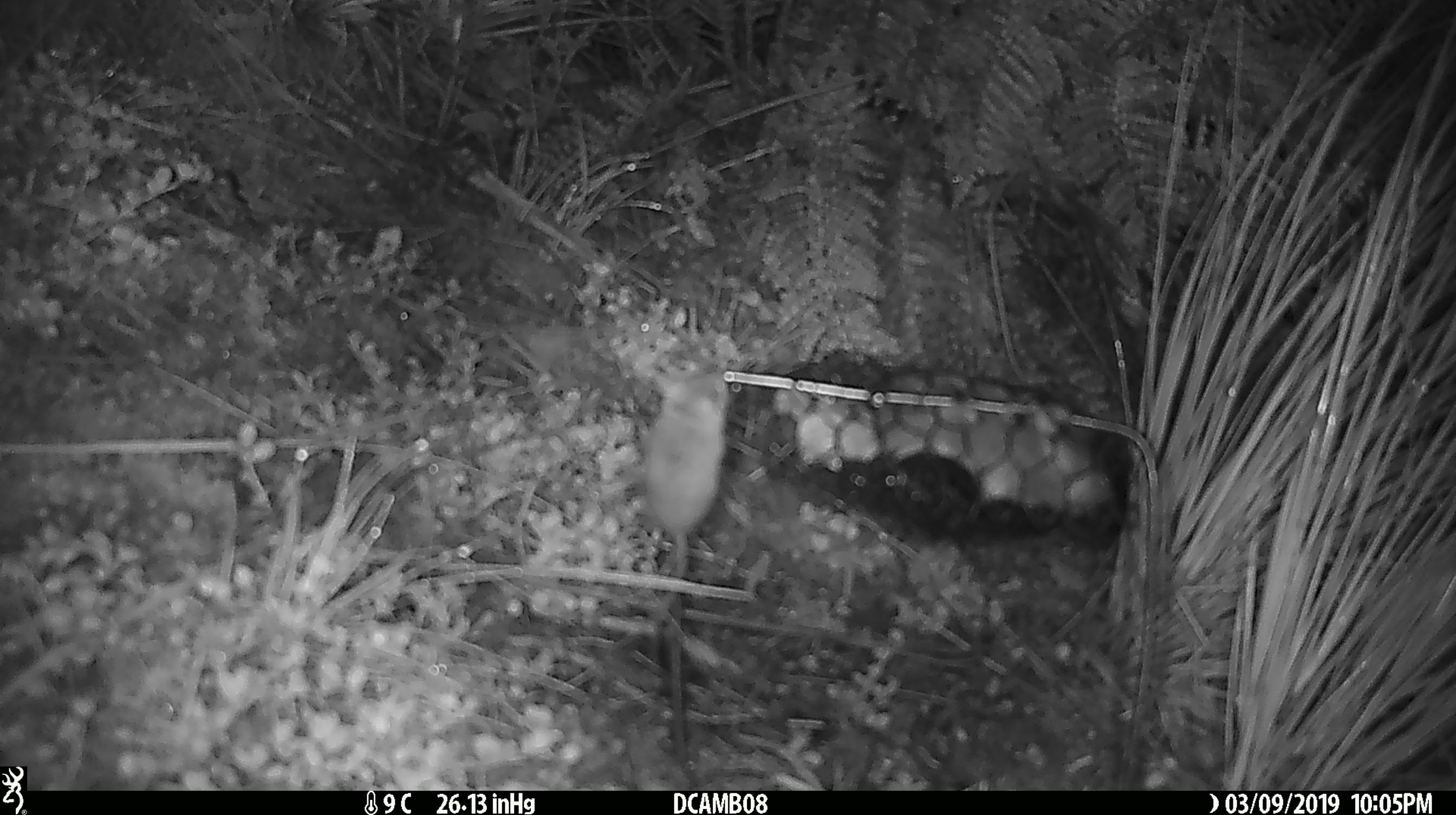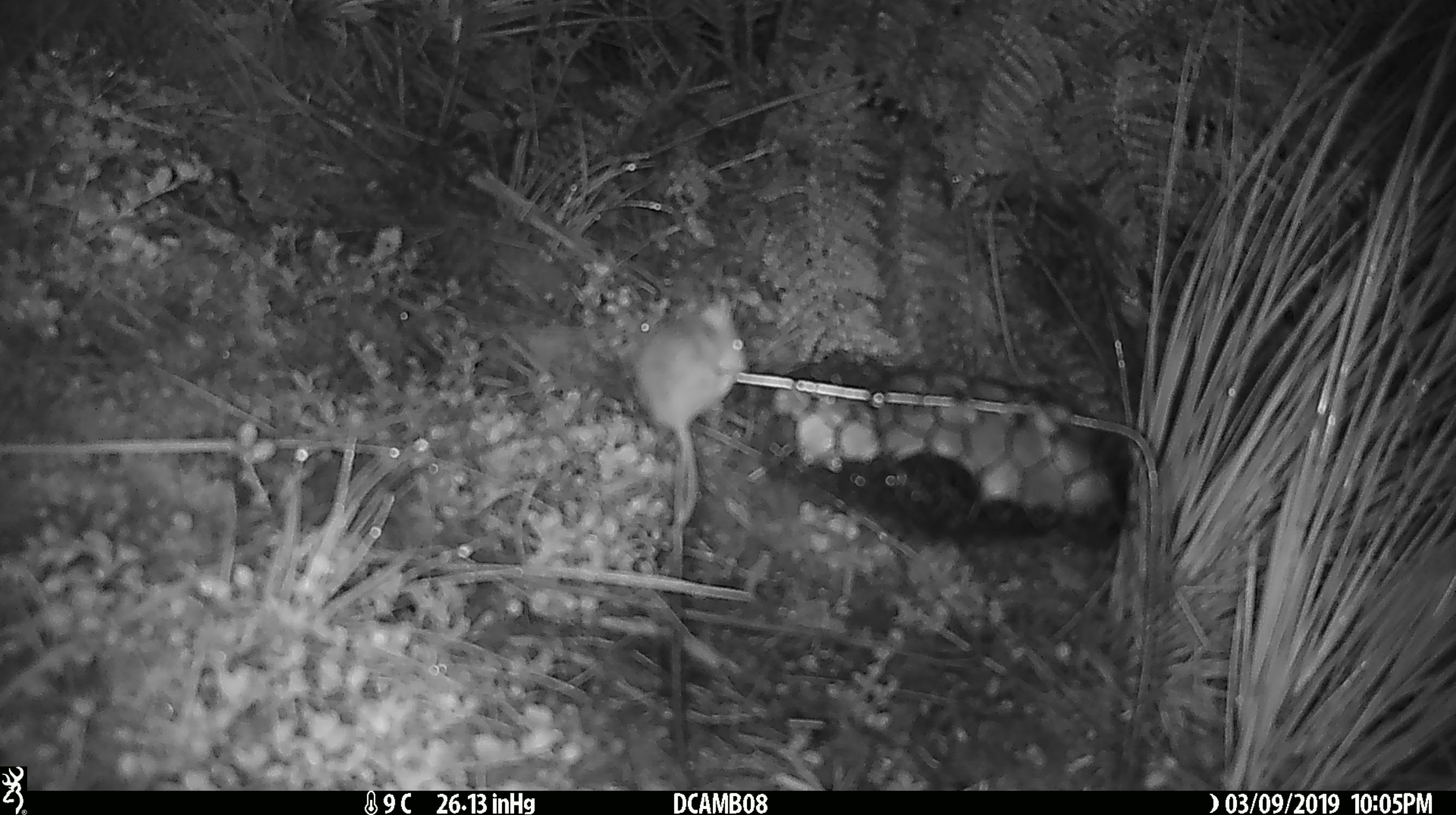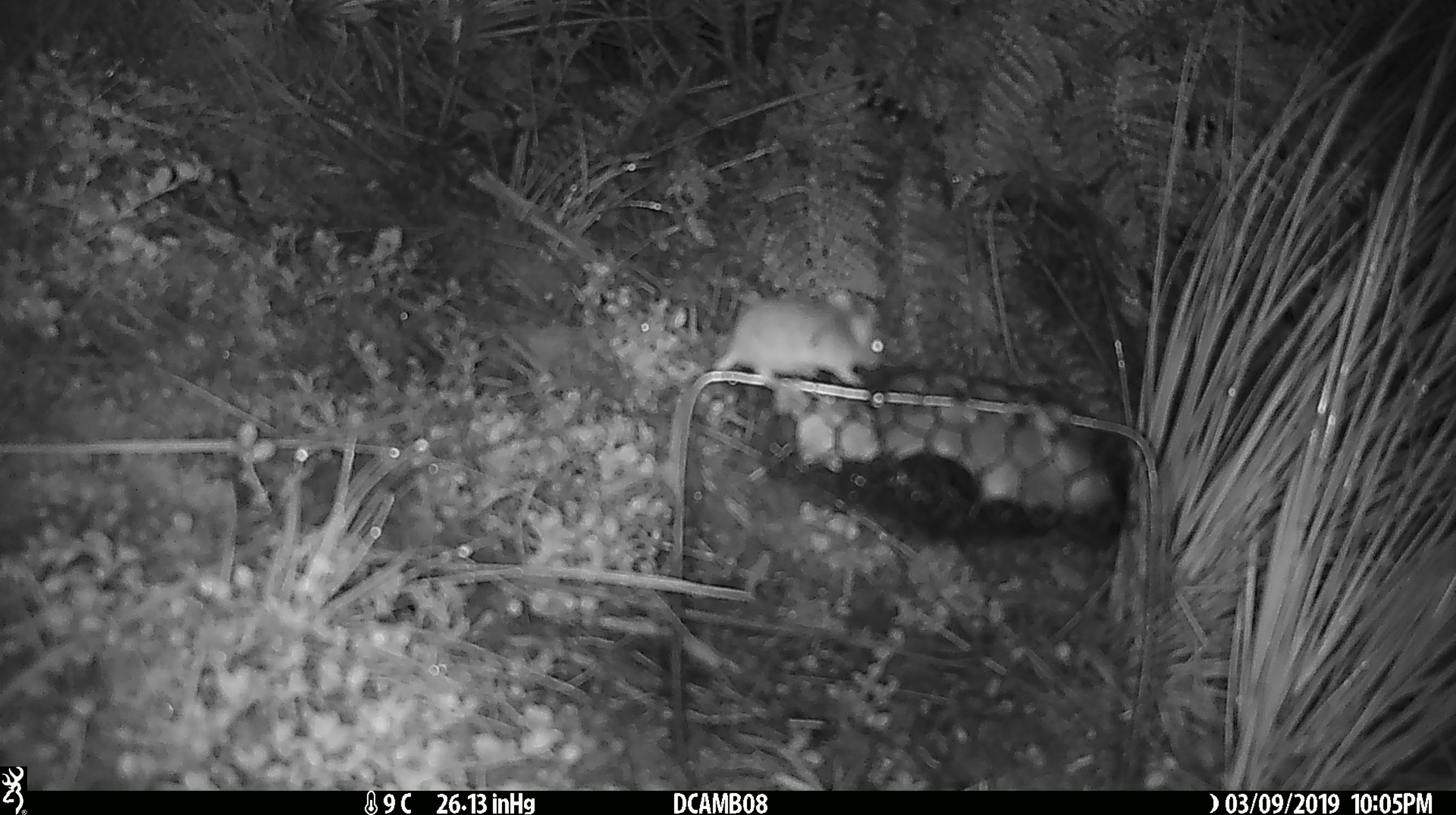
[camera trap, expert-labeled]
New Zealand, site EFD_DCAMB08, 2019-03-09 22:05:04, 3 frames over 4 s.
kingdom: Animalia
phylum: Chordata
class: Mammalia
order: Rodentia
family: Muridae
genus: Mus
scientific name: Mus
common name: mouse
Mouse (Mus).